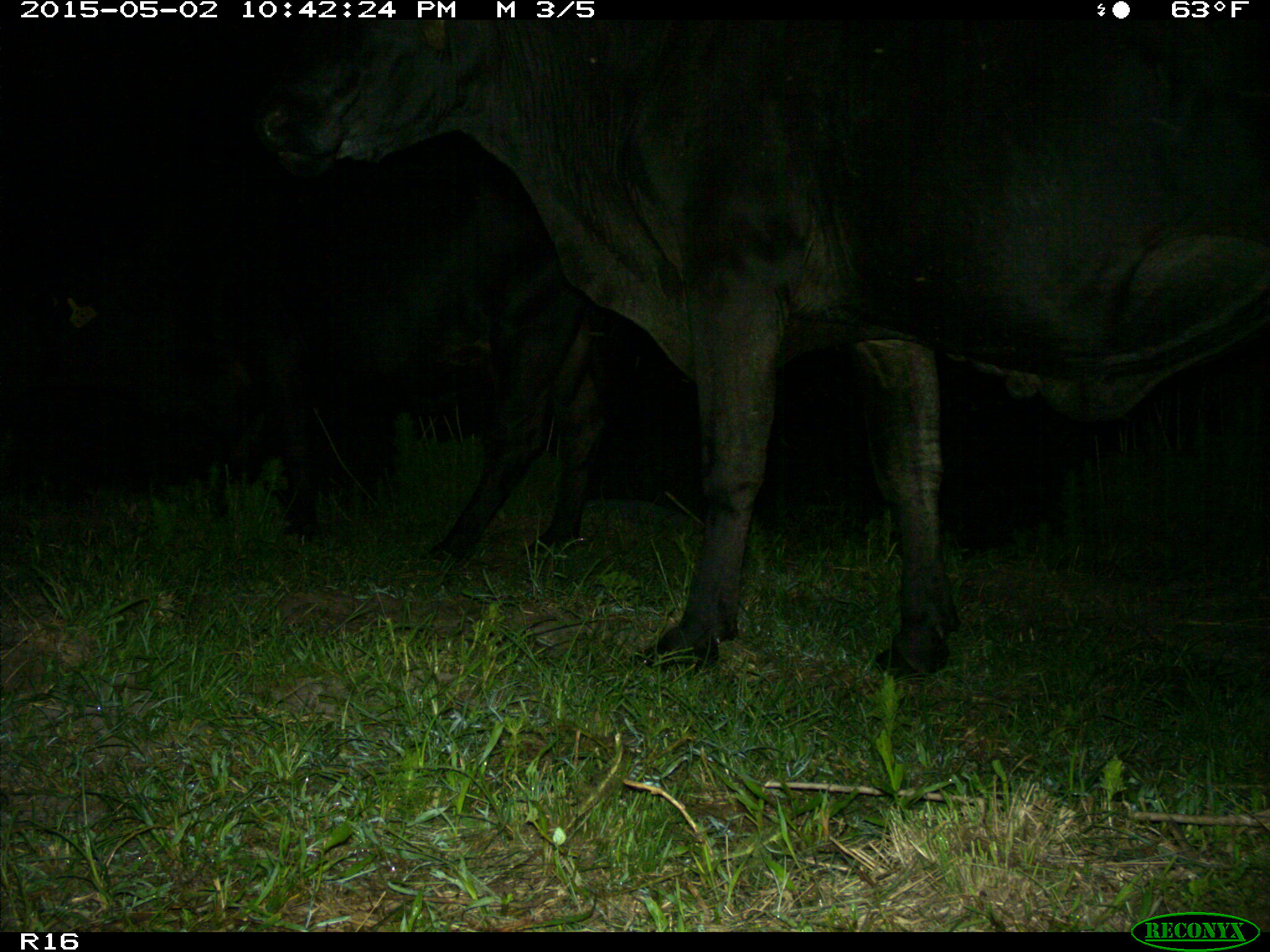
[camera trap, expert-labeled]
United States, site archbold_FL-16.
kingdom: Animalia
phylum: Chordata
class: Mammalia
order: Artiodactyla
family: Bovidae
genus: Bos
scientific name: Bos taurus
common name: domestic cow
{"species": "Bos taurus (domestic cow)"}